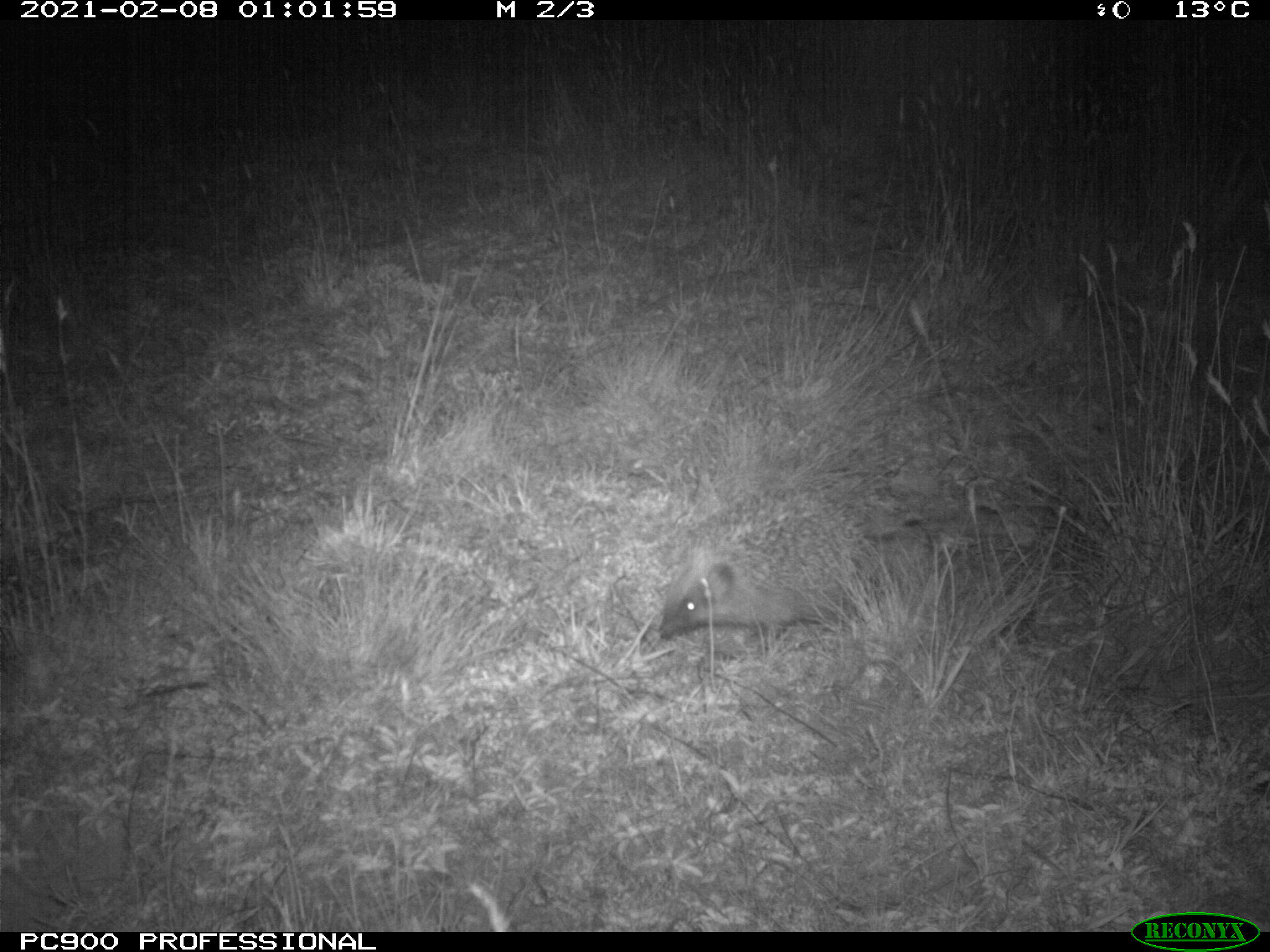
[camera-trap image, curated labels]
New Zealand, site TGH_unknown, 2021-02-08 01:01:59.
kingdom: Animalia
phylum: Chordata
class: Mammalia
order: Eulipotyphla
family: Erinaceidae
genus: Erinaceus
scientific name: Erinaceus europaeus europaeus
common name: european hedgehog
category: hedgehog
Hedgehog (european hedgehog) (Erinaceus europaeus europaeus).